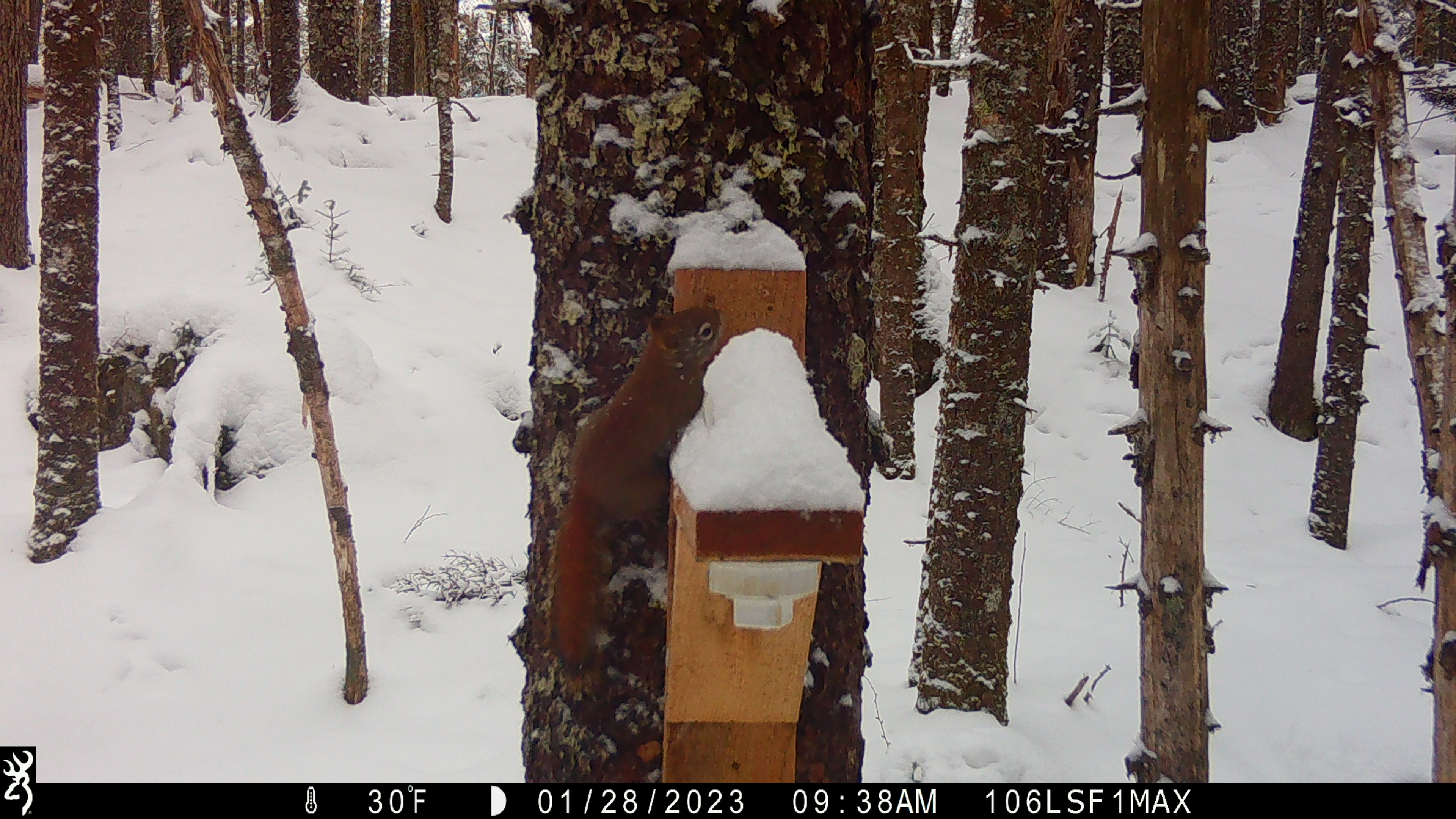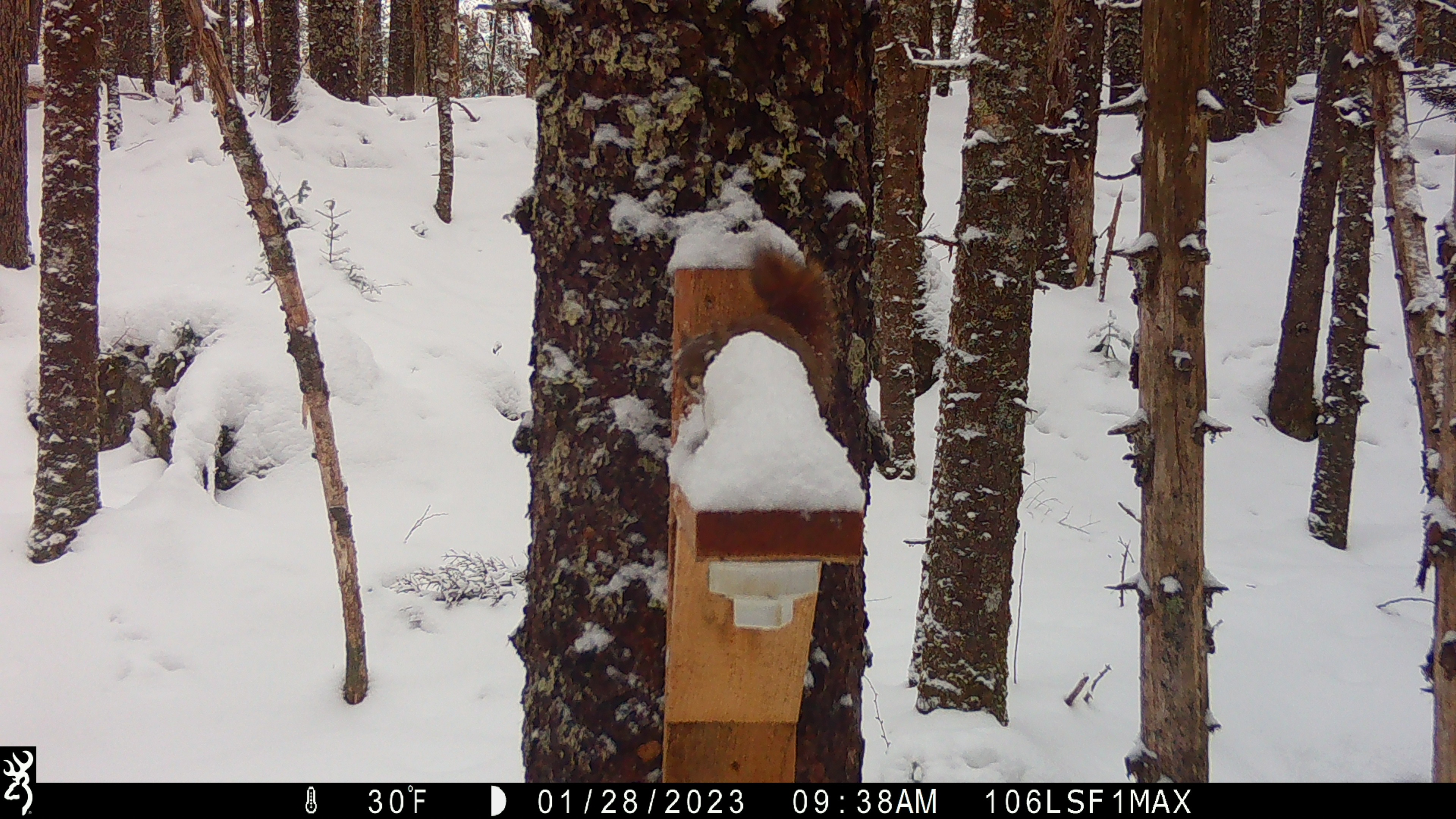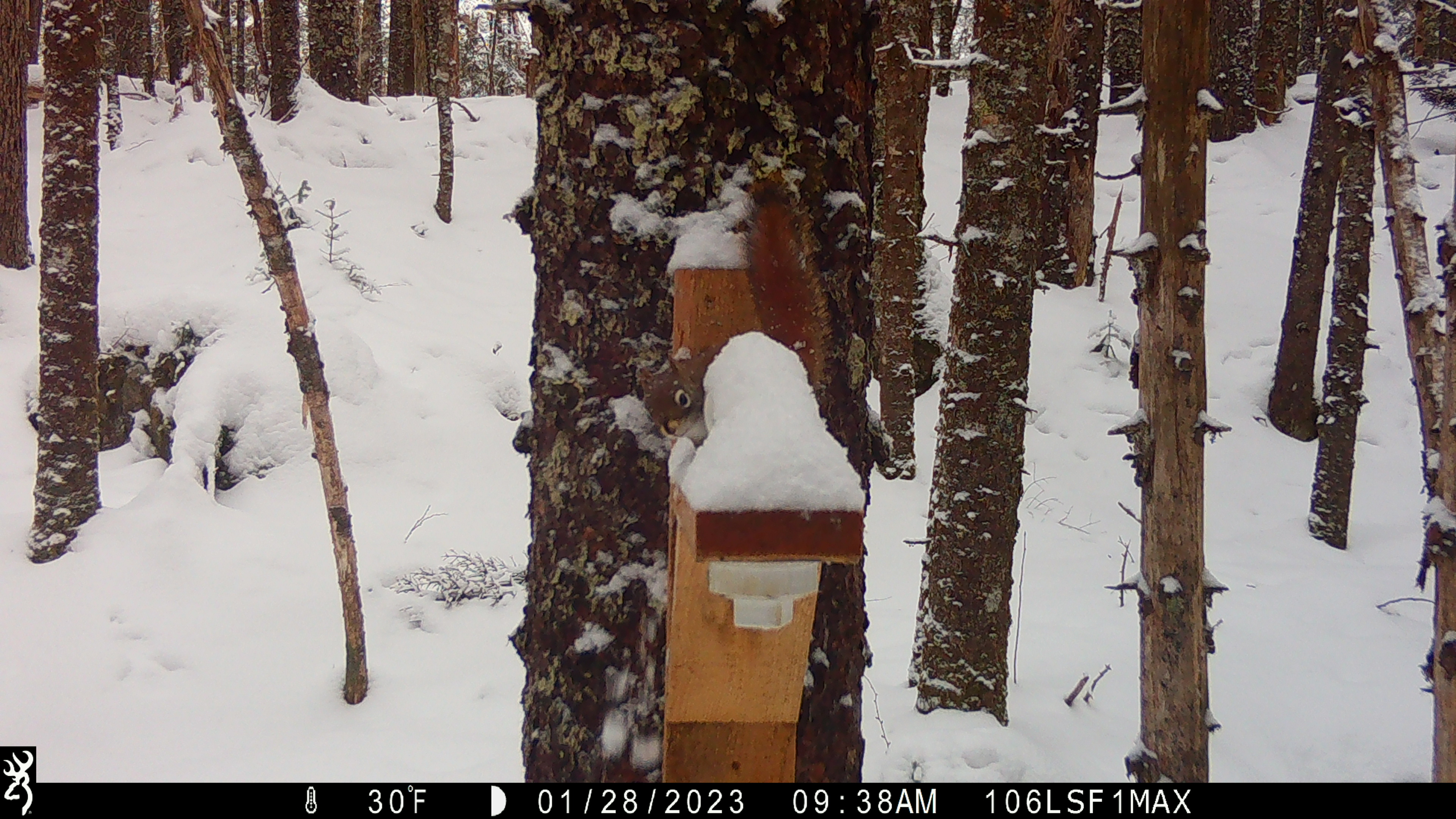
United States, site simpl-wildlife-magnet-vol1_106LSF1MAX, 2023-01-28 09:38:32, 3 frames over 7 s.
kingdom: Animalia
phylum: Chordata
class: Mammalia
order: Rodentia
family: Sciuridae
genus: Tamiasciurus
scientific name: Tamiasciurus hudsonicus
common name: red squirrel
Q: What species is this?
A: Red squirrel (Tamiasciurus hudsonicus).